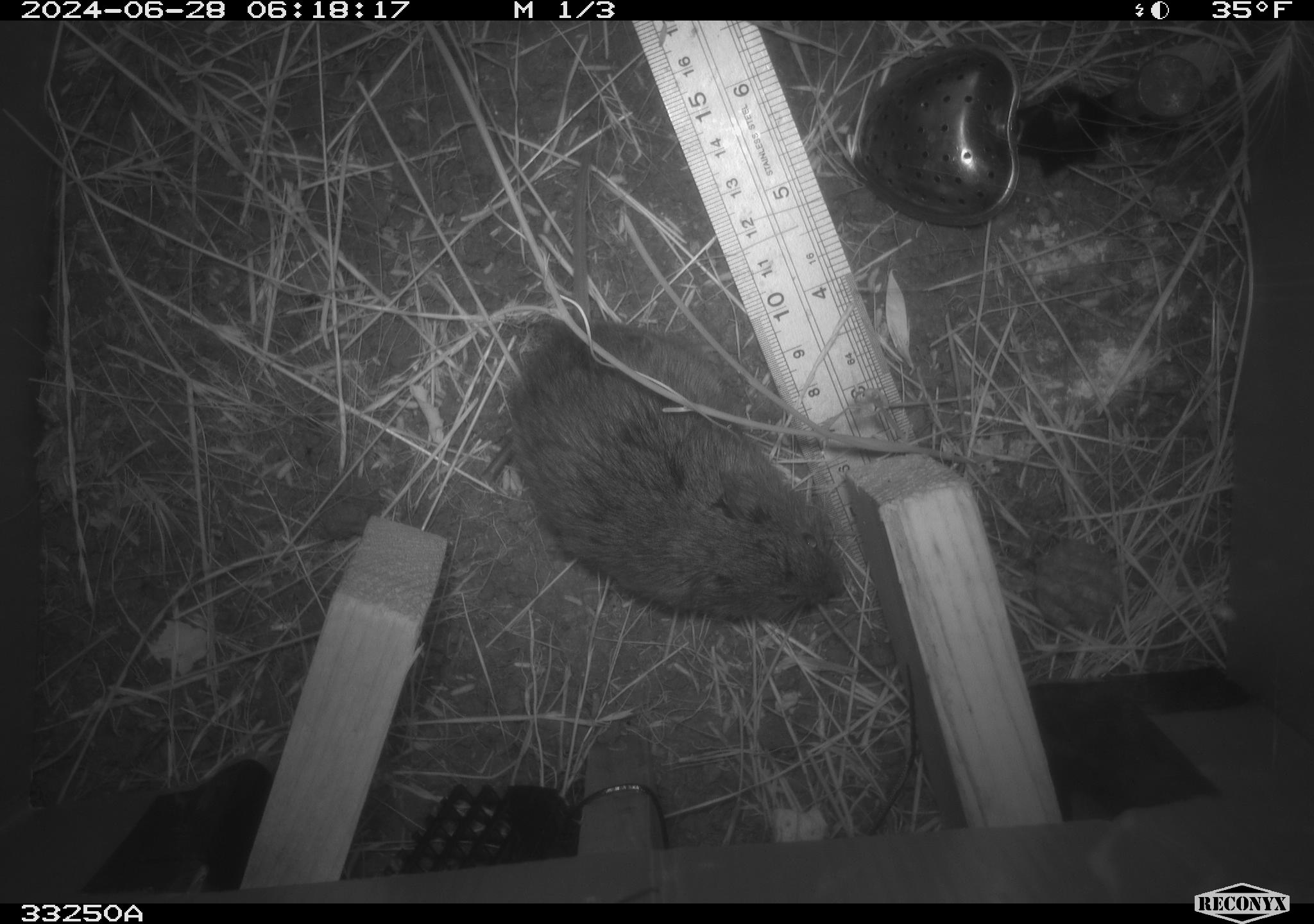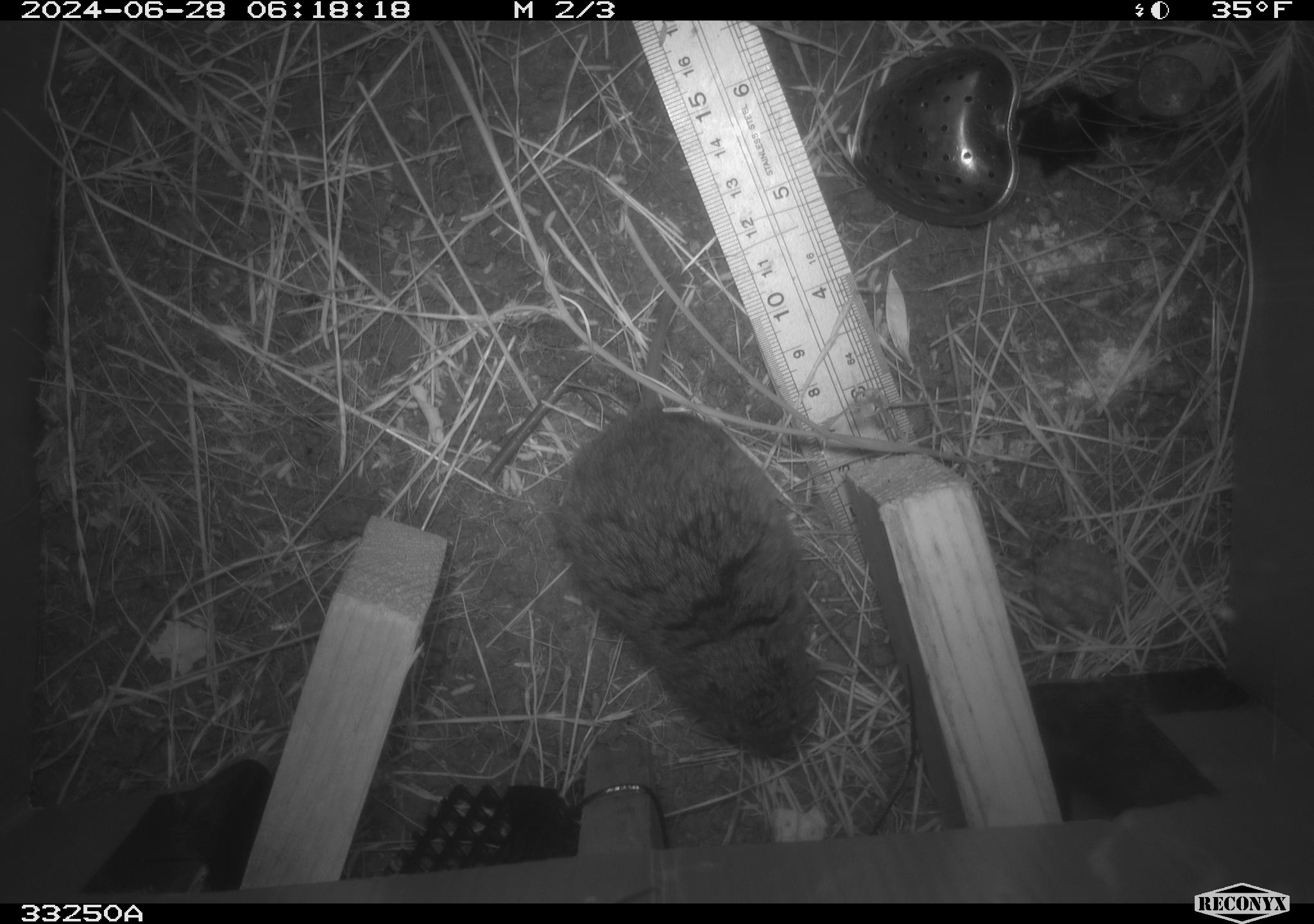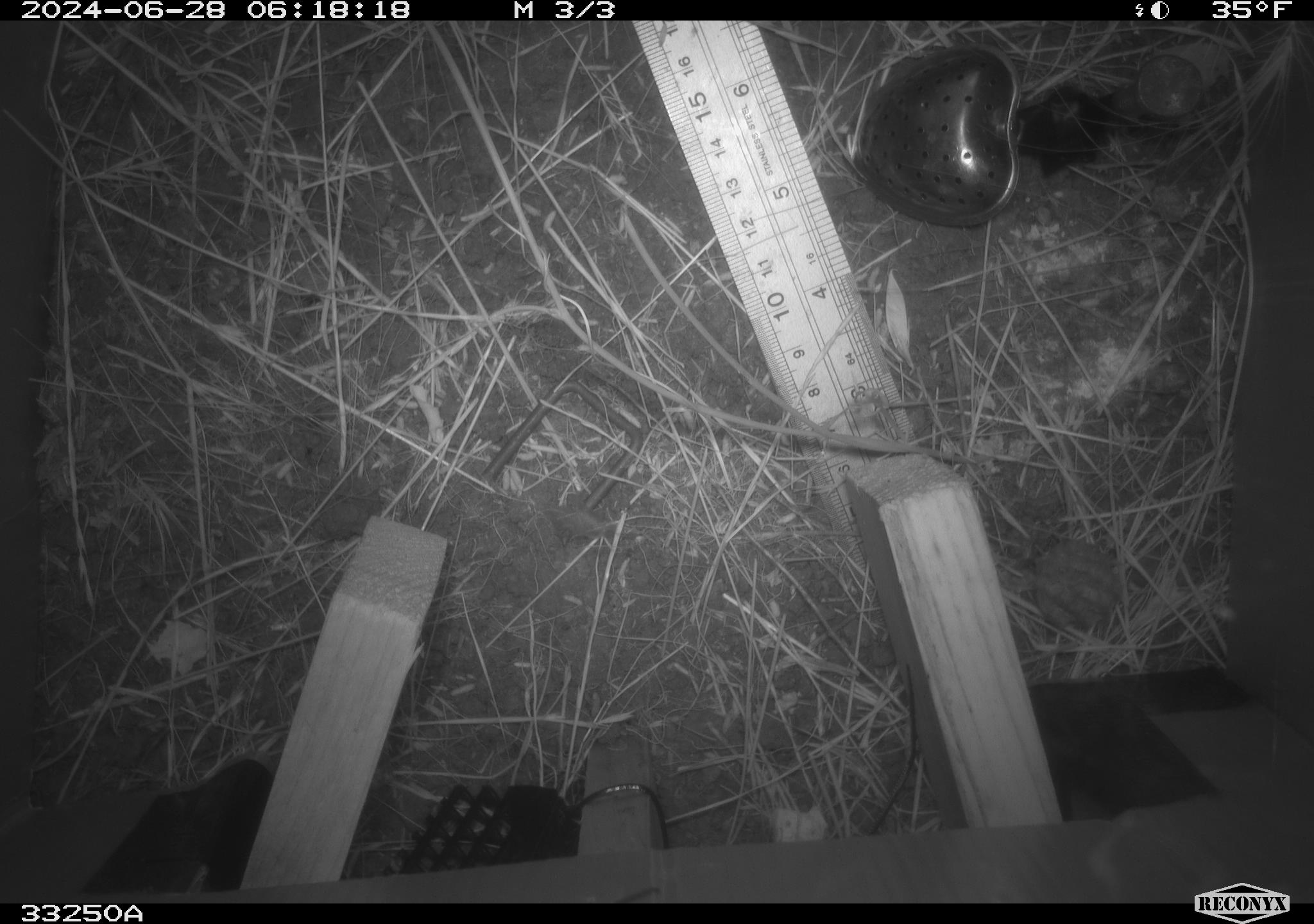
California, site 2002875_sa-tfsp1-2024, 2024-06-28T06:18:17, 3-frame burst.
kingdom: Animalia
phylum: Chordata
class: Mammalia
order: Rodentia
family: Cricetidae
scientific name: Arvicolinae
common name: voles, lemmings, and muskrats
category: arvicolinae subfamily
Arvicolinae subfamily (voles, lemmings, and muskrats) (Arvicolinae).